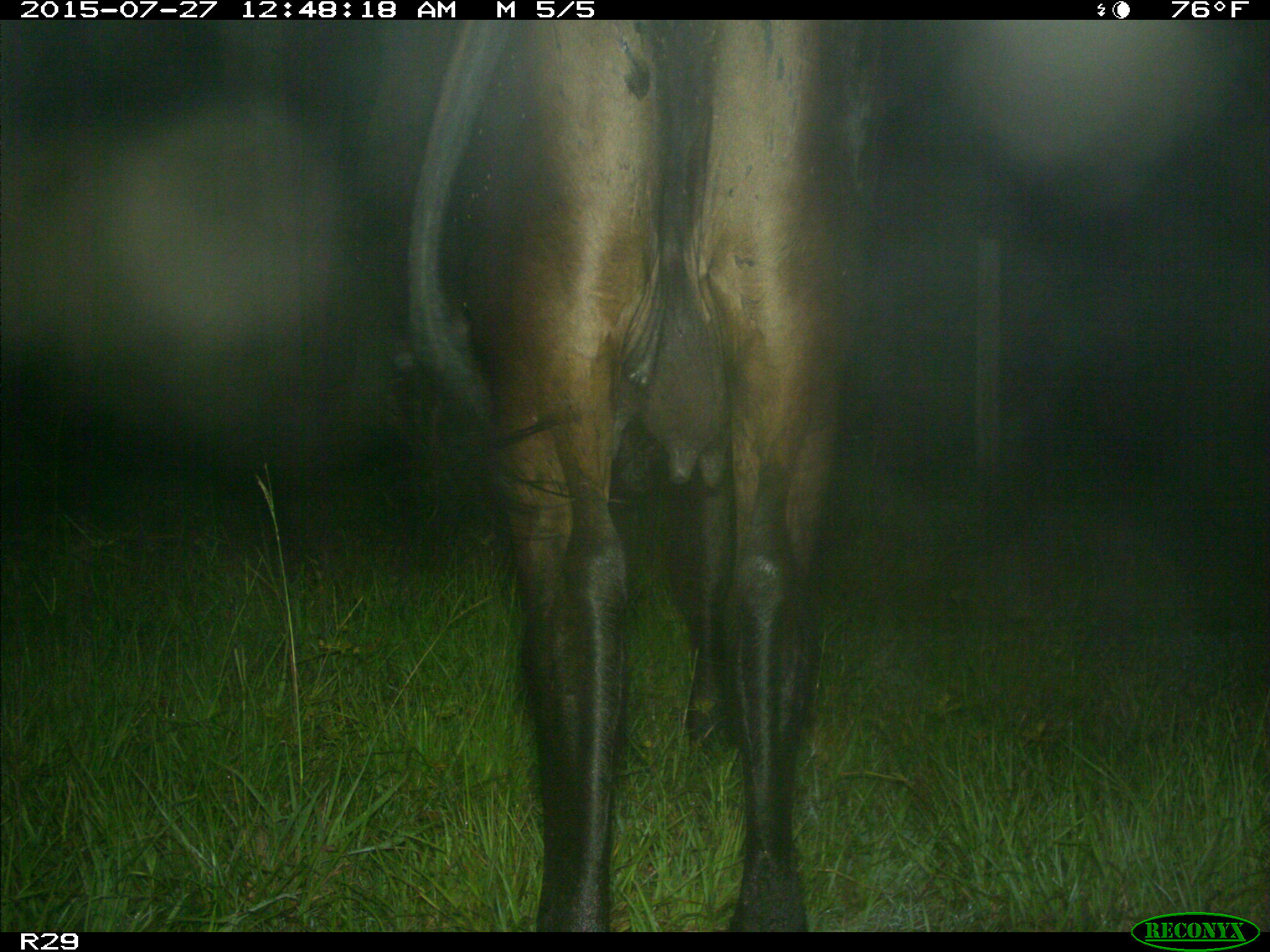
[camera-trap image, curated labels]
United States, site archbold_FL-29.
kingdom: Animalia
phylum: Chordata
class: Mammalia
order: Artiodactyla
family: Bovidae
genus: Bos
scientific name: Bos taurus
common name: domestic cow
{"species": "Bos taurus (domestic cow)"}